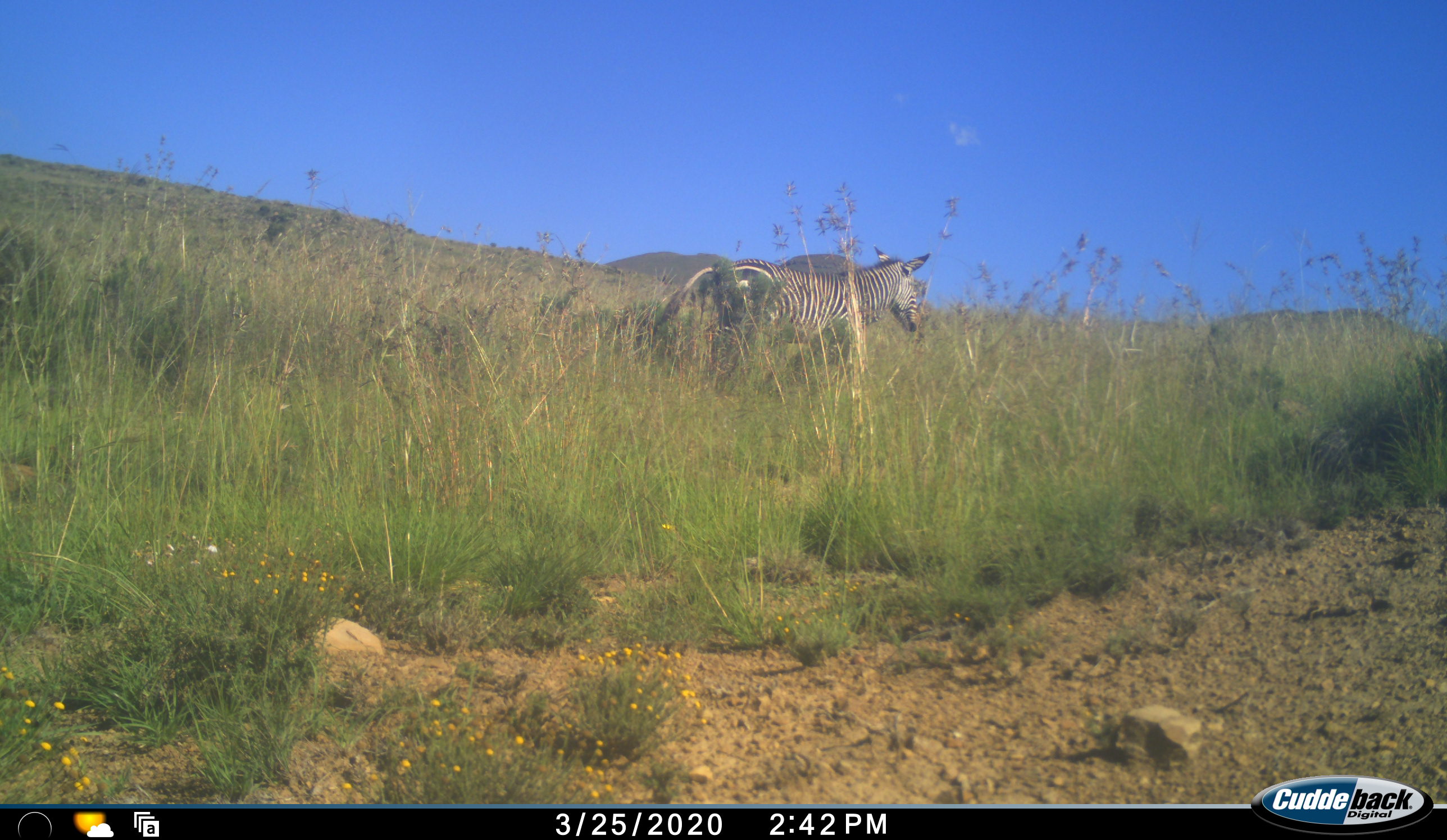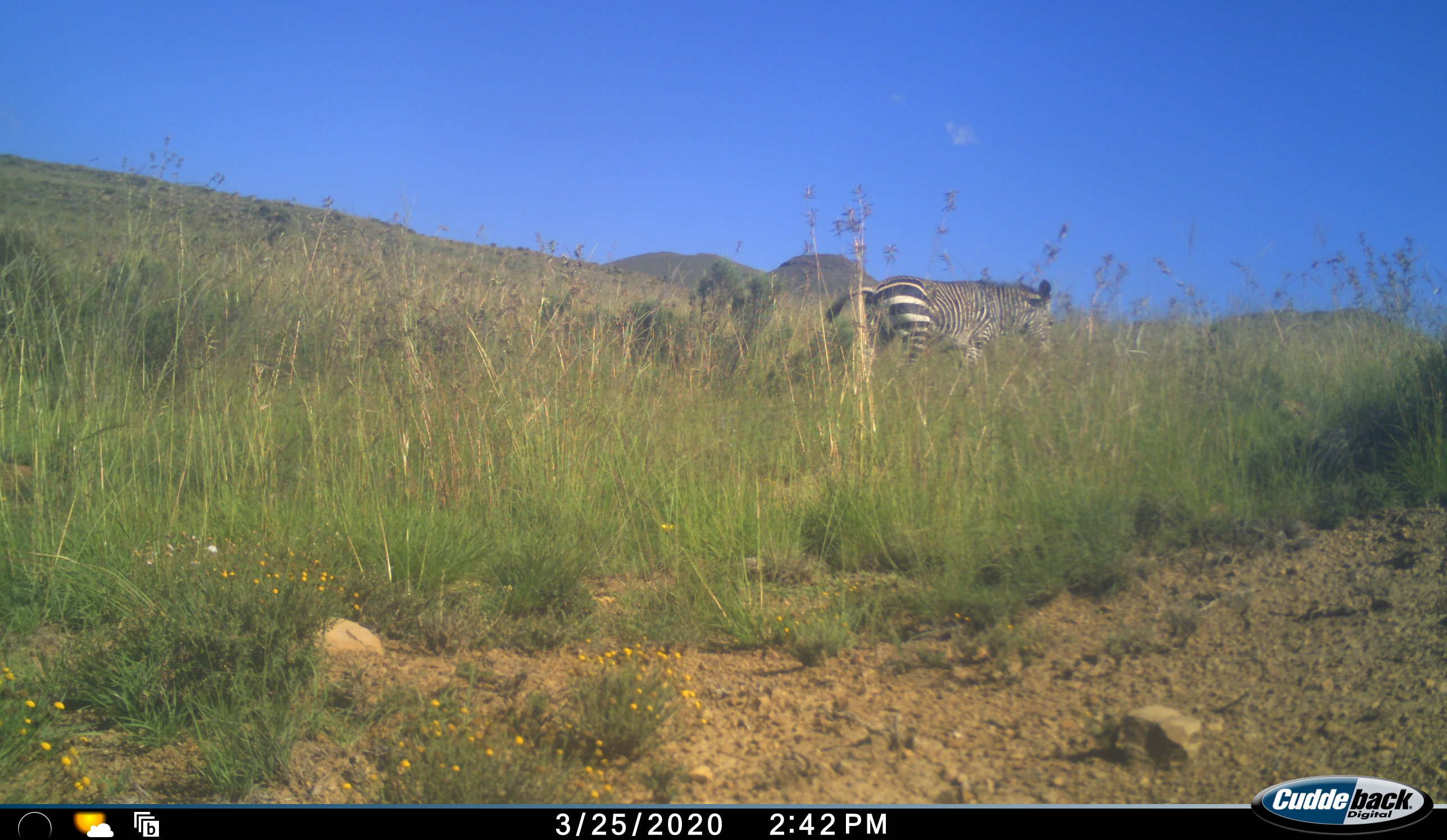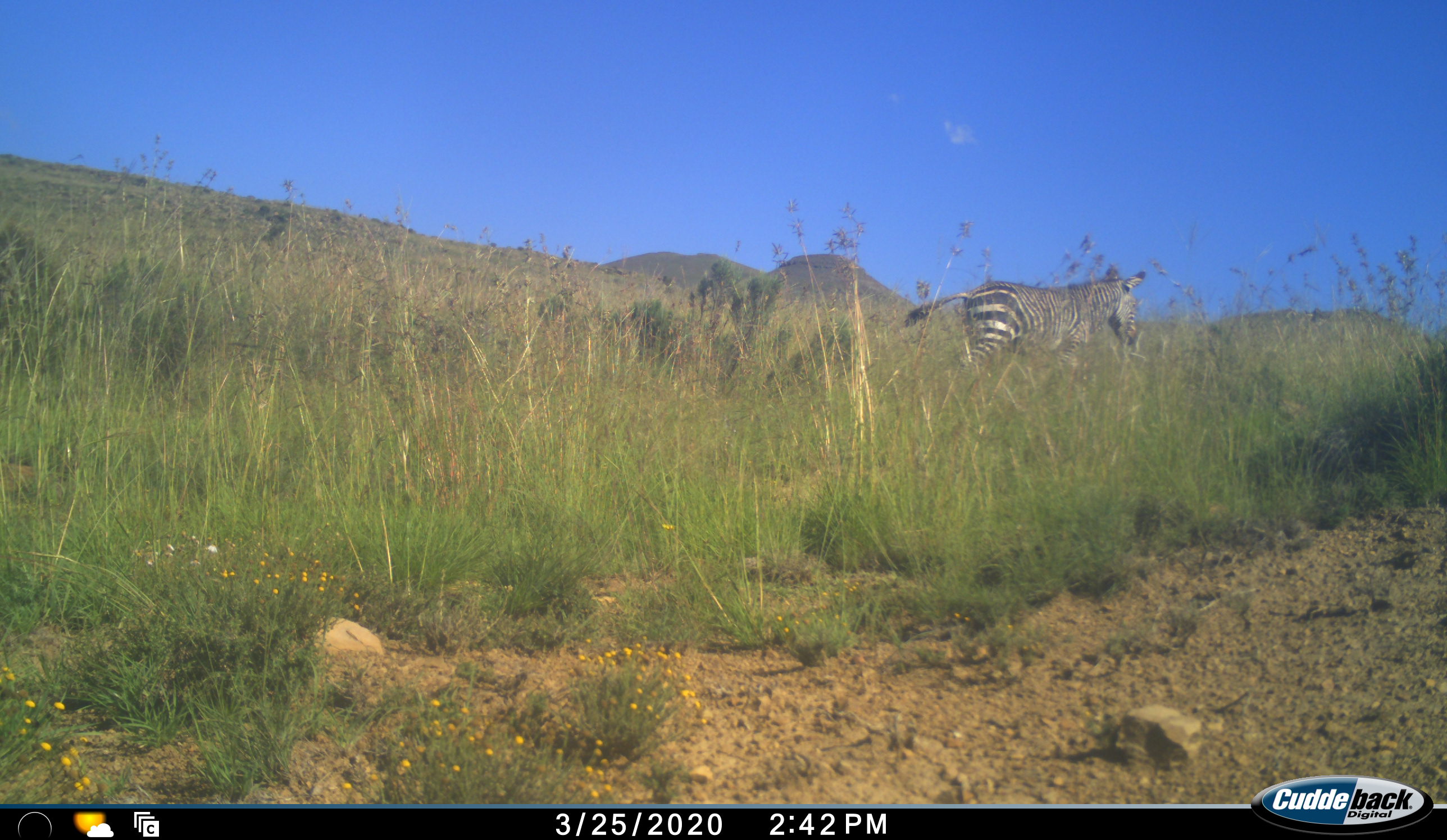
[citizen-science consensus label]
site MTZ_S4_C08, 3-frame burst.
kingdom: Animalia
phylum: Chordata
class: Mammalia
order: Perissodactyla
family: Equidae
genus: Equus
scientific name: Equus zebra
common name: mountain zebra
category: zebramountain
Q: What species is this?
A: Zebramountain (mountain zebra) (Equus zebra).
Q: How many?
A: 1.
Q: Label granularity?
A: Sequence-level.